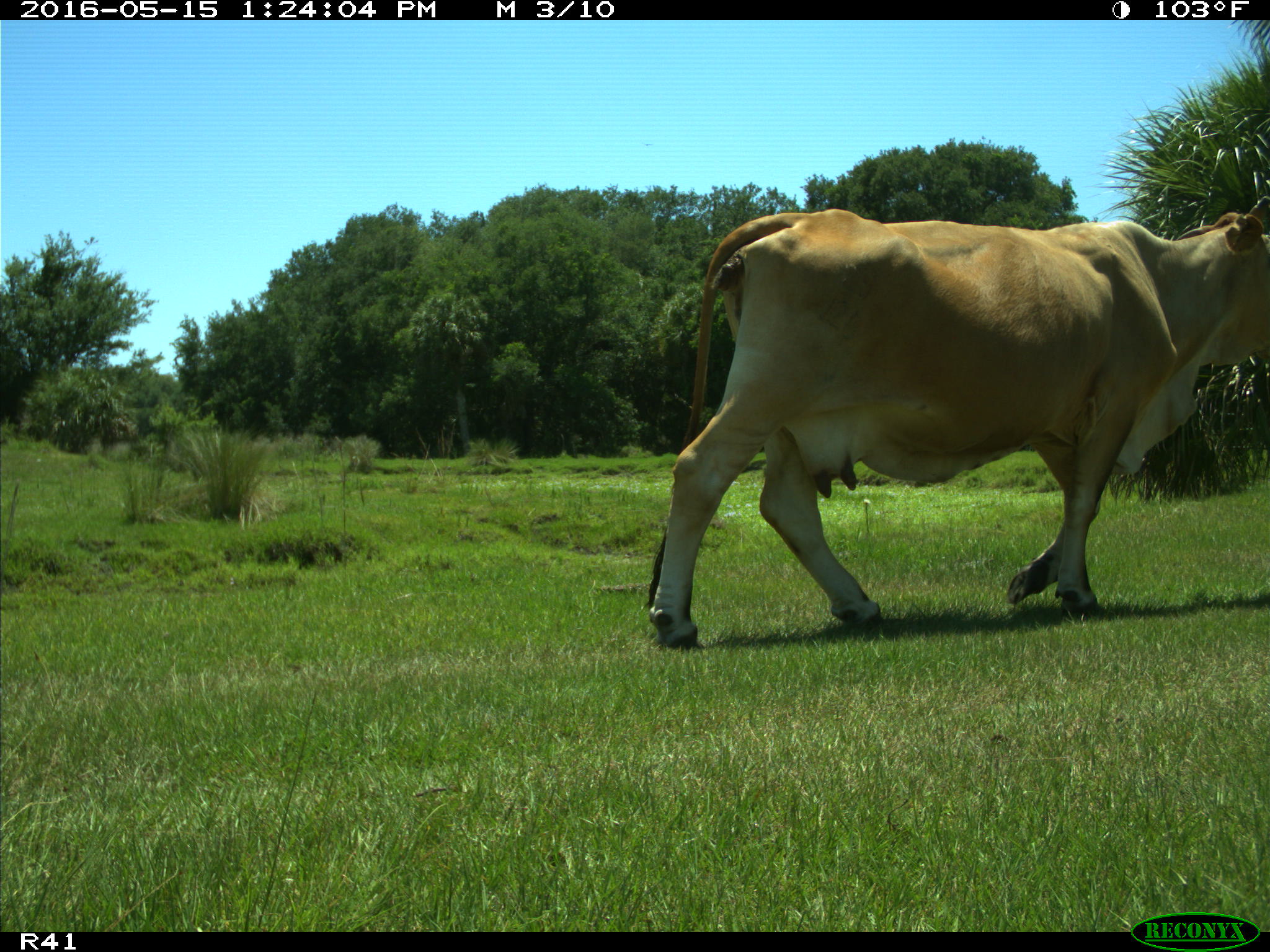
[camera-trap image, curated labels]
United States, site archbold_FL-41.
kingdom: Animalia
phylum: Chordata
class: Mammalia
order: Artiodactyla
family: Bovidae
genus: Bos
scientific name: Bos taurus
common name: domestic cow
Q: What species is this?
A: Bos taurus (domestic cow).